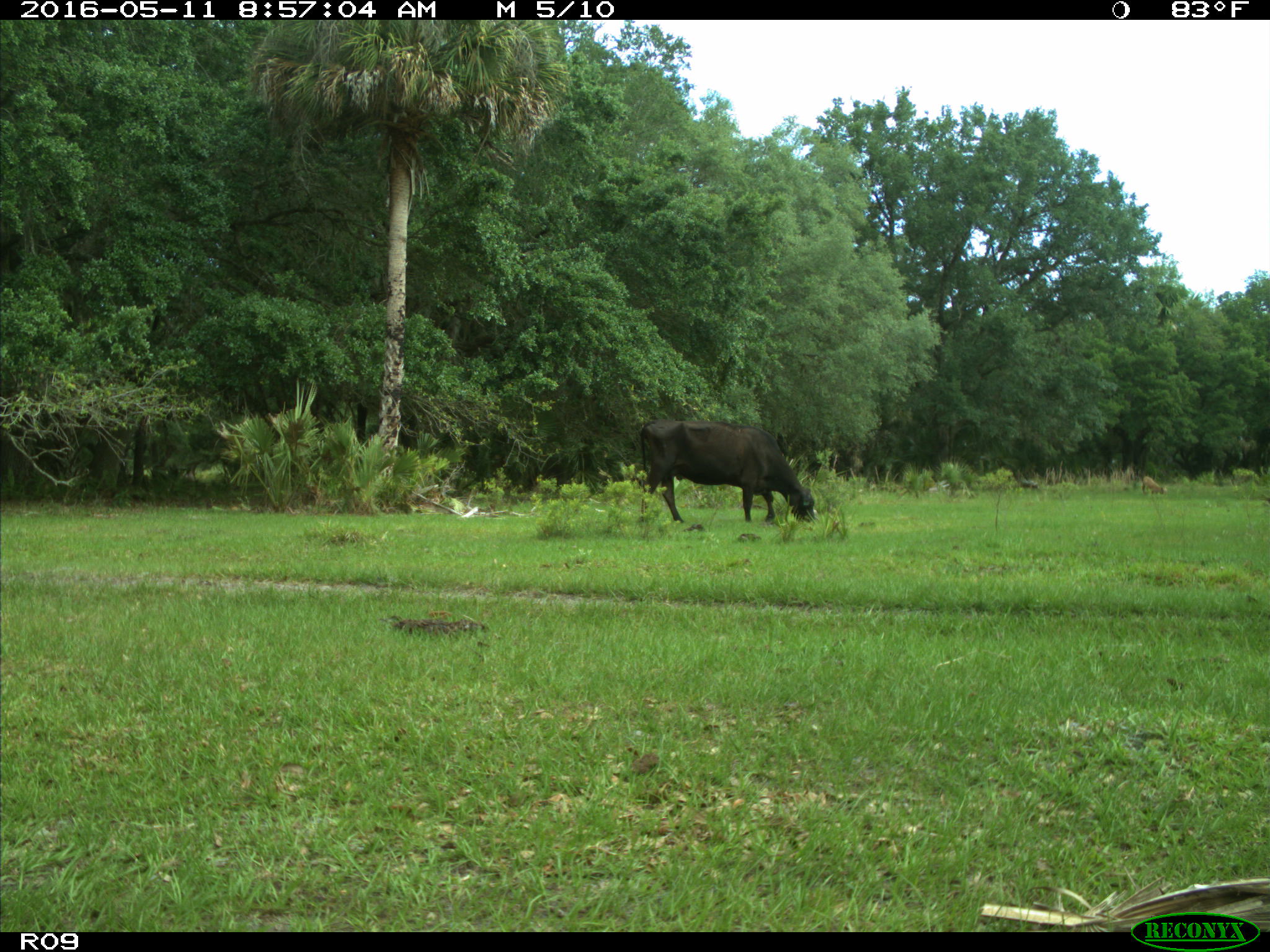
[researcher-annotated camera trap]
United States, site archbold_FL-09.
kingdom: Animalia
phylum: Chordata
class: Mammalia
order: Artiodactyla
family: Bovidae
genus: Bos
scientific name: Bos taurus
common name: domestic cow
Bos taurus (domestic cow).